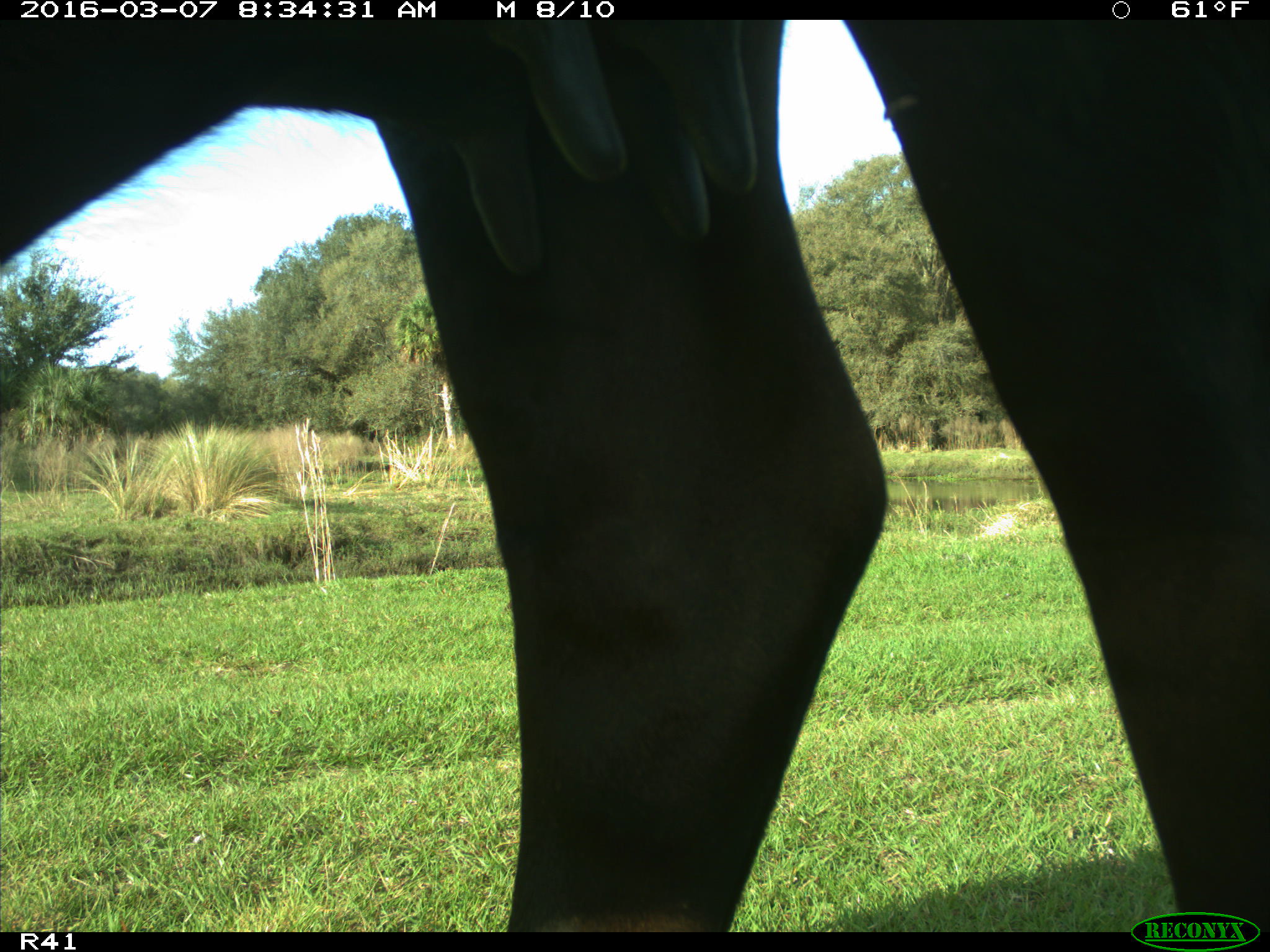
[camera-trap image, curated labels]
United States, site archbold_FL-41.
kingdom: Animalia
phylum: Chordata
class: Mammalia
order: Artiodactyla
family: Bovidae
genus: Bos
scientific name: Bos taurus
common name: domestic cow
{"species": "Bos taurus (domestic cow)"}